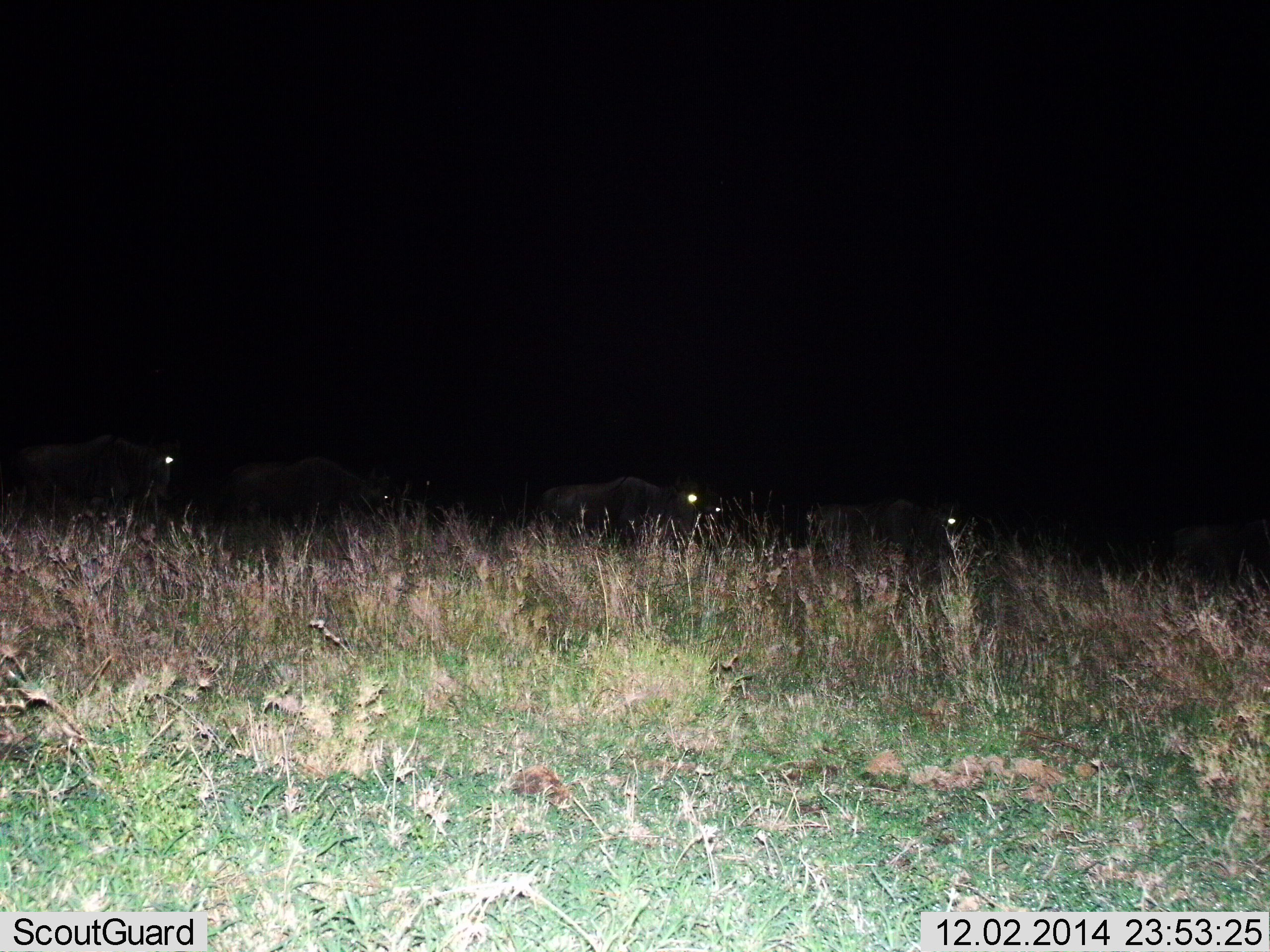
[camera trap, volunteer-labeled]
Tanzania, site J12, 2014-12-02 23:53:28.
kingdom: Animalia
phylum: Chordata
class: Mammalia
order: Artiodactyla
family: Bovidae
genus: Connochaetes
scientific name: Connochaetes taurinus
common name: blue wildebeest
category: wildebeest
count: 5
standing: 0%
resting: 0%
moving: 100%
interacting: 0%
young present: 0%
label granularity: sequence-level